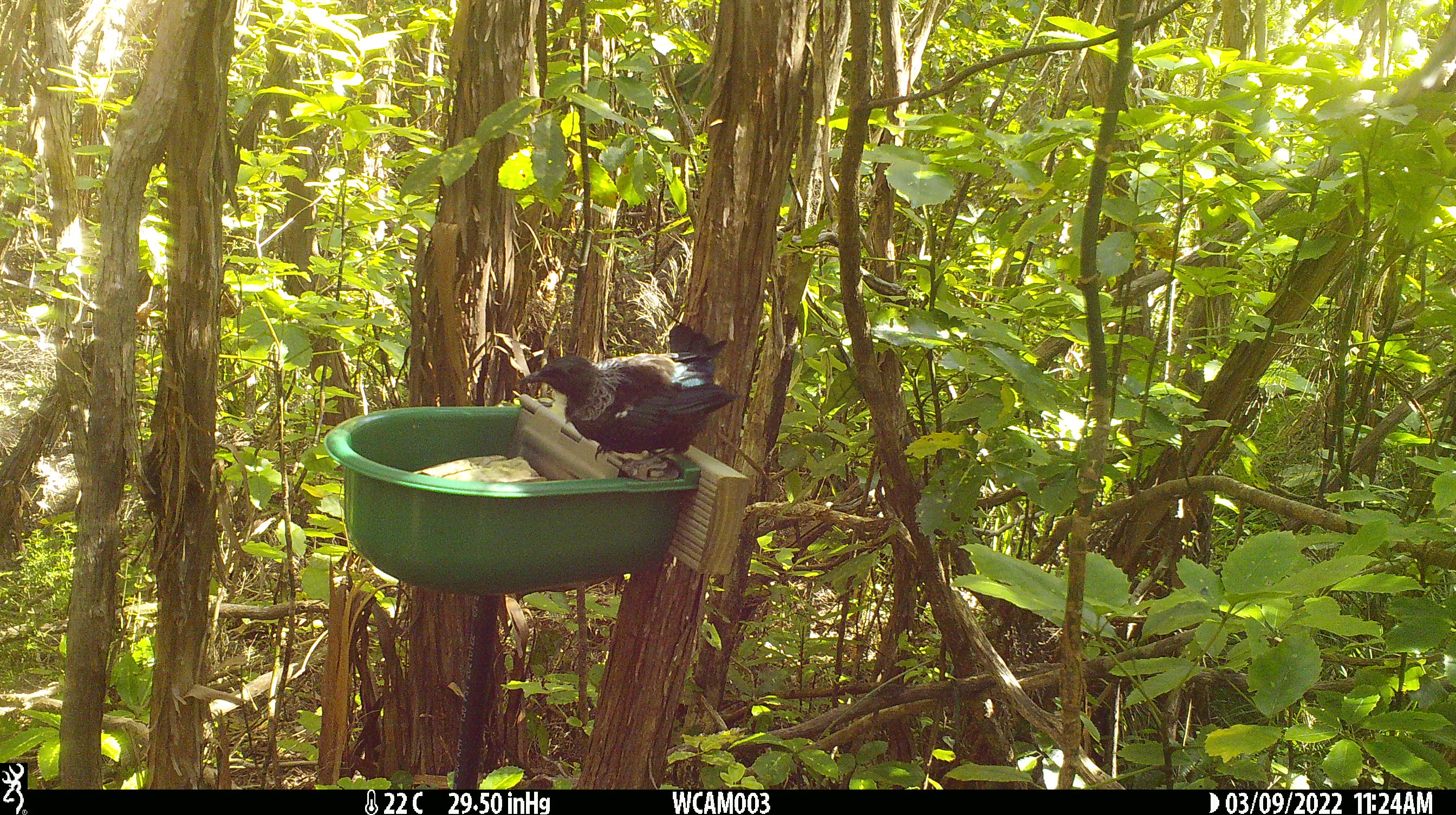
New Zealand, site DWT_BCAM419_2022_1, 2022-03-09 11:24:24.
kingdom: Animalia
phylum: Chordata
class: Aves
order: Passeriformes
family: Meliphagidae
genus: Prosthemadera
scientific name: Prosthemadera novaeseelandiae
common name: tui